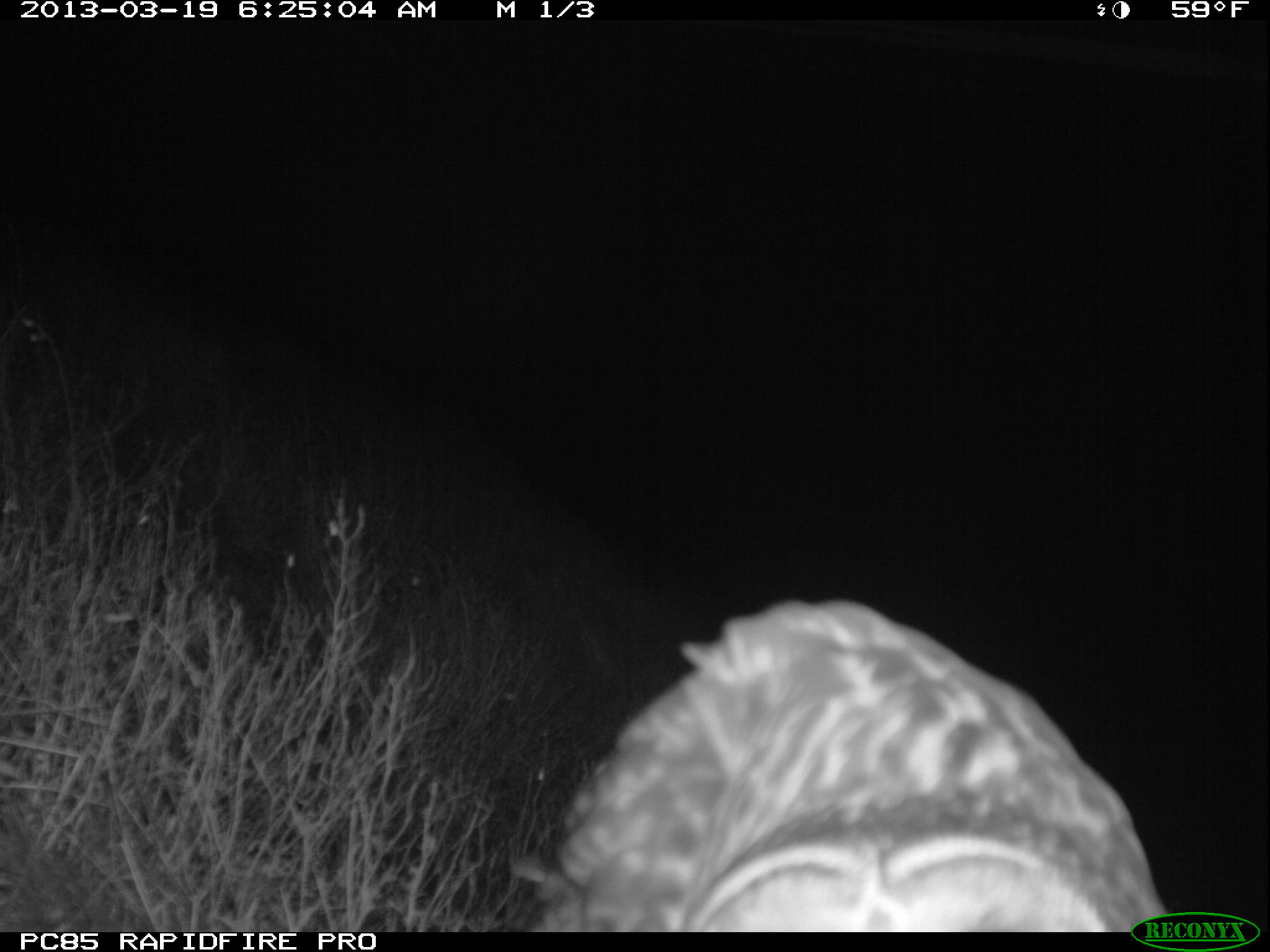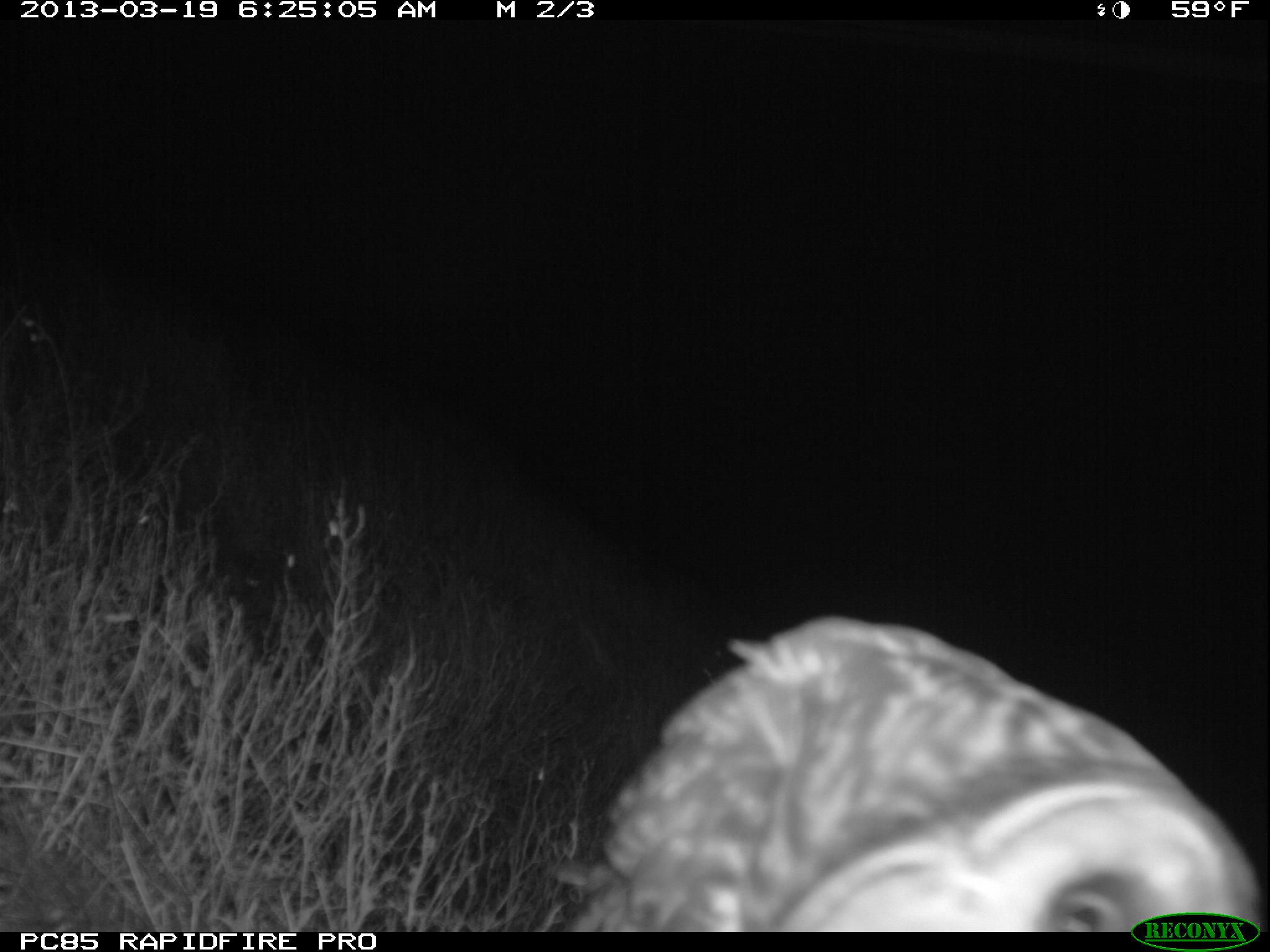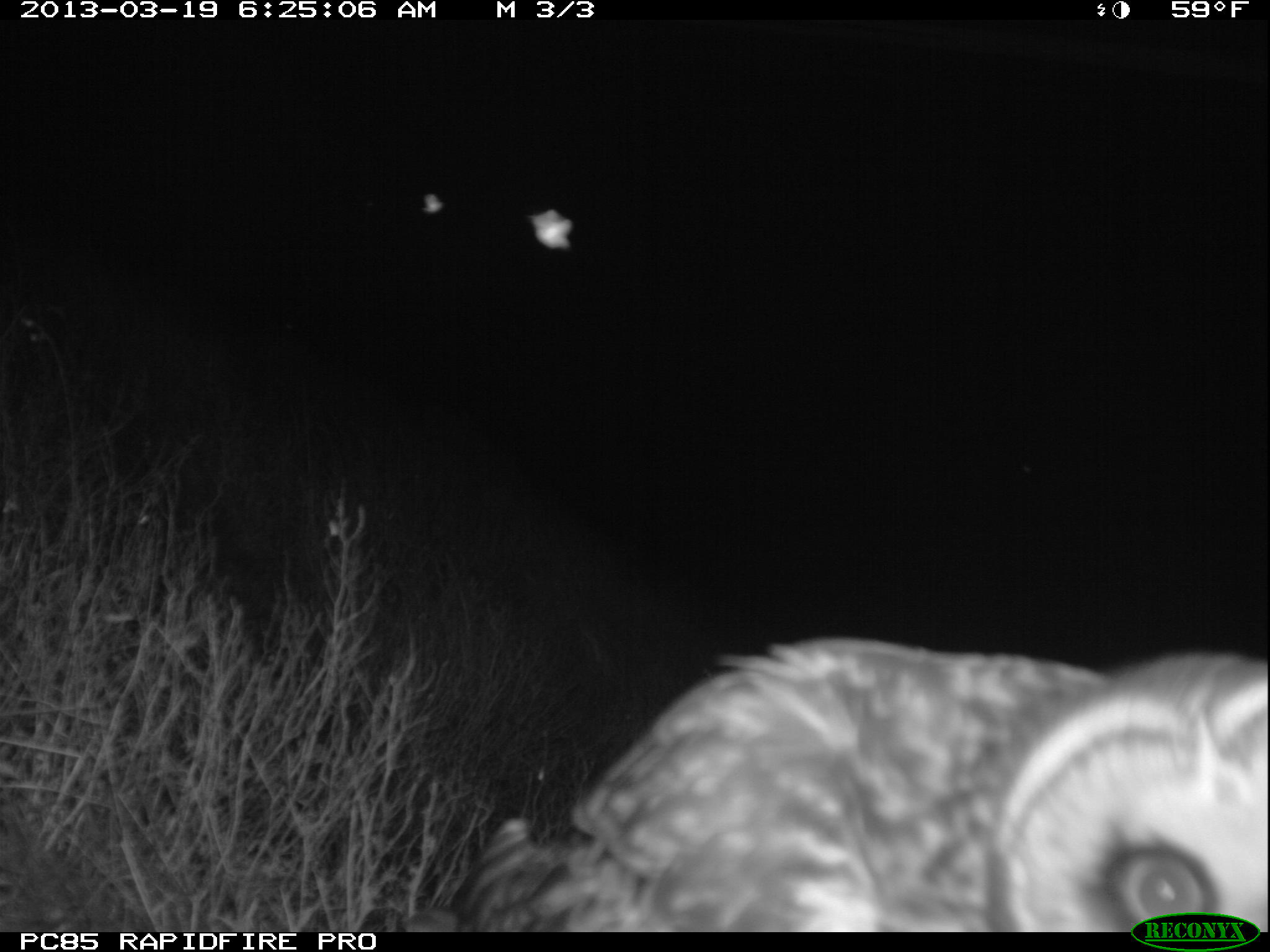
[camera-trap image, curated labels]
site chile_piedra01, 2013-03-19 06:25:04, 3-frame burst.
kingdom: Animalia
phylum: Chordata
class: Aves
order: Strigiformes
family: Strigidae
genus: Asio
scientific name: Asio flammeus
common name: short-eared owl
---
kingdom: Animalia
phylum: Arthropoda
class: Insecta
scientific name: Insecta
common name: insect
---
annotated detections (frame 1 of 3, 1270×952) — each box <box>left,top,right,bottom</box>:
short-eared owl: <box>506,599,1173,931</box>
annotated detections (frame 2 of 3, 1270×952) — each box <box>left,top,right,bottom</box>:
short-eared owl: <box>538,615,1265,933</box>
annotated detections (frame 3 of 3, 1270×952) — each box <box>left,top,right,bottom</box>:
insect: <box>527,209,580,262</box>
short-eared owl: <box>389,633,1270,932</box>